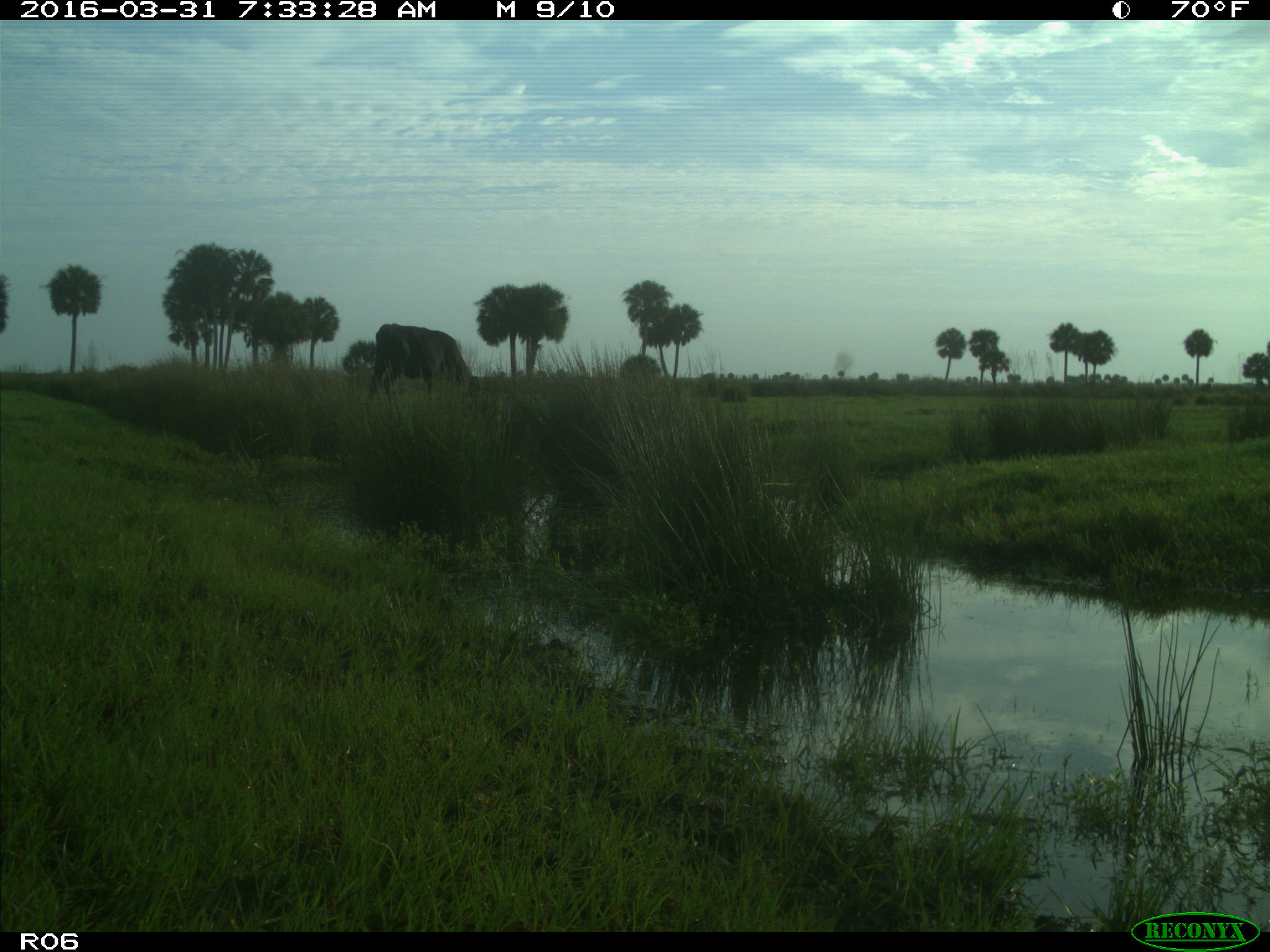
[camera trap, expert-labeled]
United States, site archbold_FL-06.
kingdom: Animalia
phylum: Chordata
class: Mammalia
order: Artiodactyla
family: Bovidae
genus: Bos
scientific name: Bos taurus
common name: domestic cow